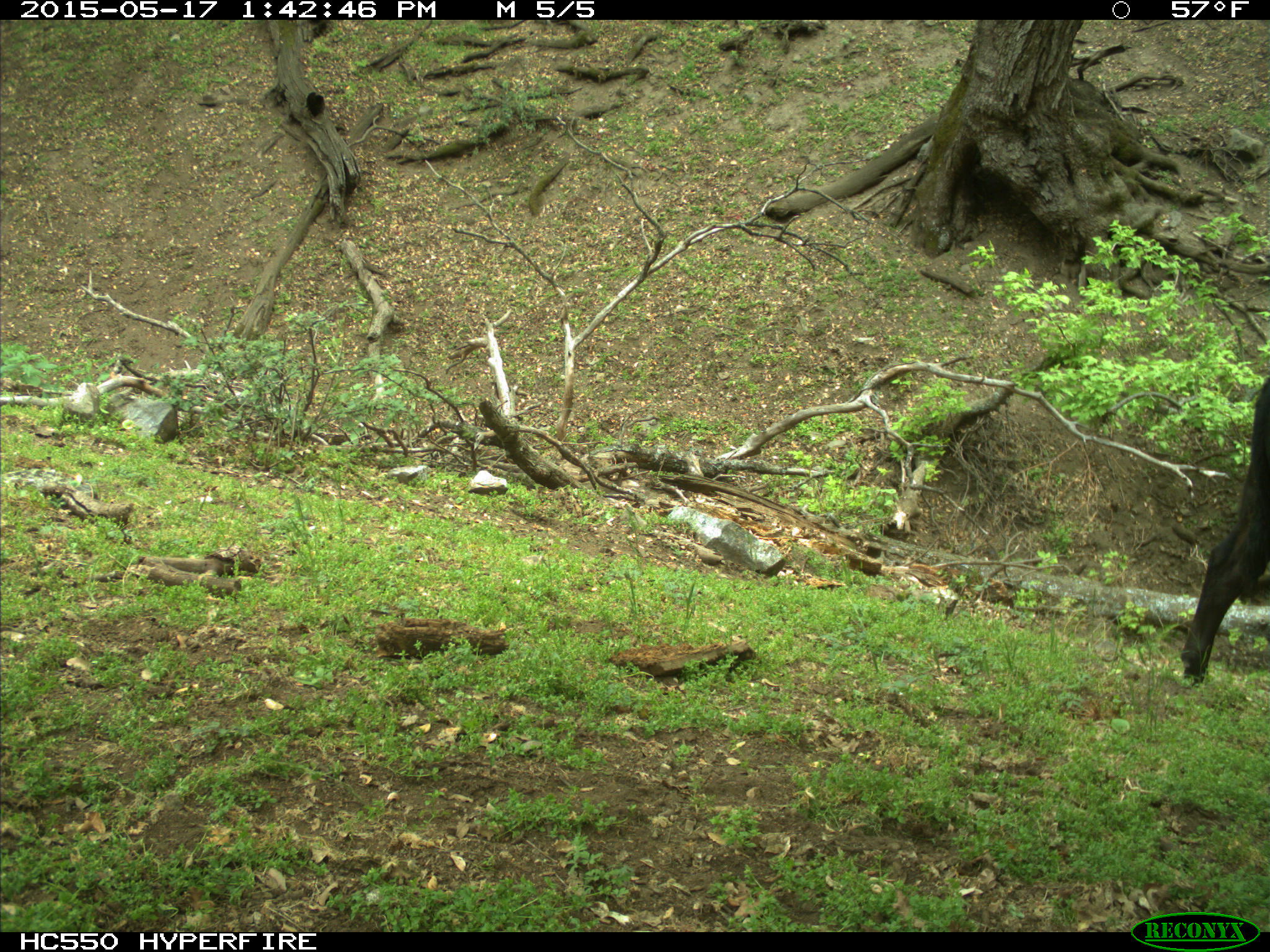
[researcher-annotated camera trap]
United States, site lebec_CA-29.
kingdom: Animalia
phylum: Chordata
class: Mammalia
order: Artiodactyla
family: Bovidae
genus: Bos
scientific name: Bos taurus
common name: domestic cow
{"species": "Bos taurus (domestic cow)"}